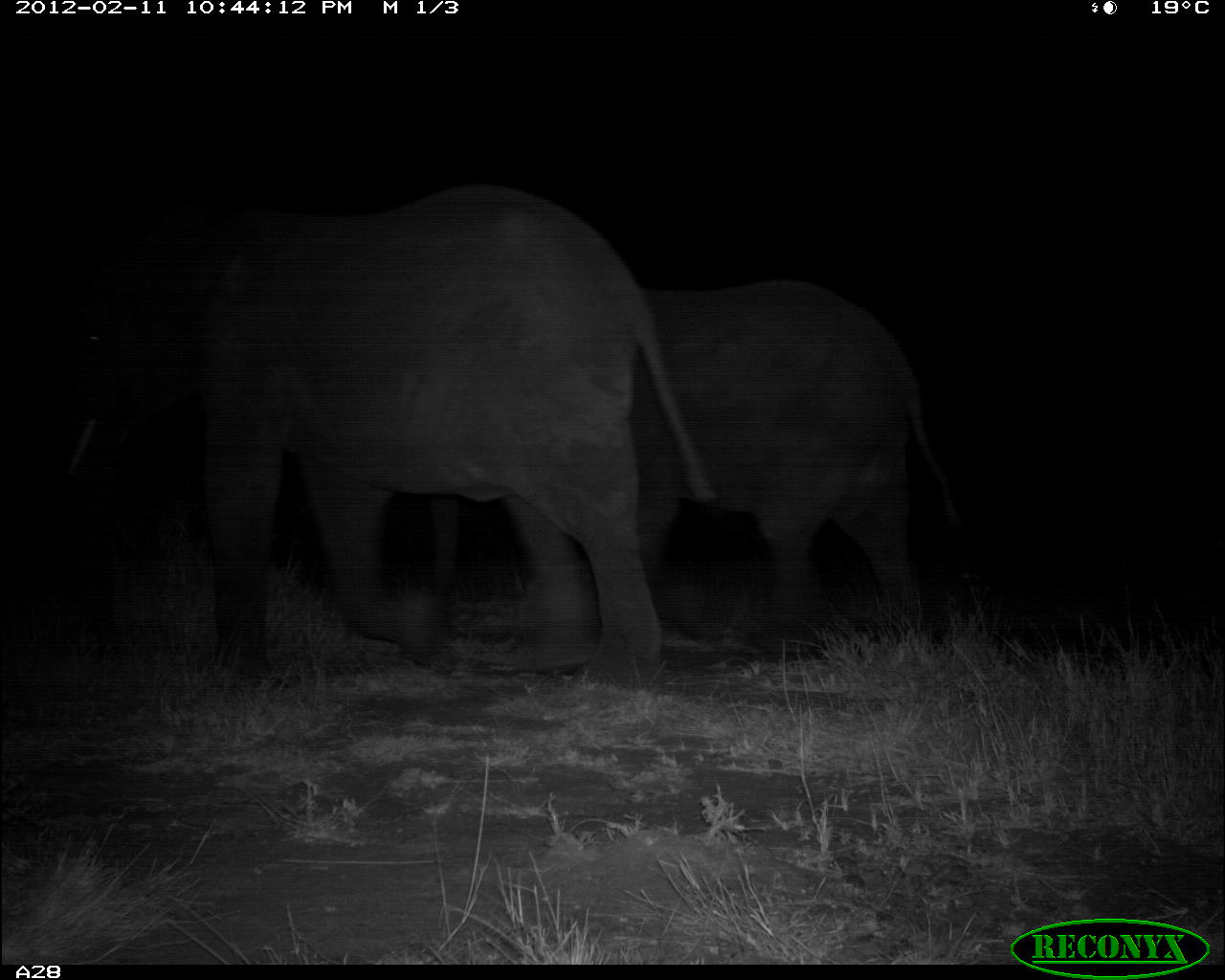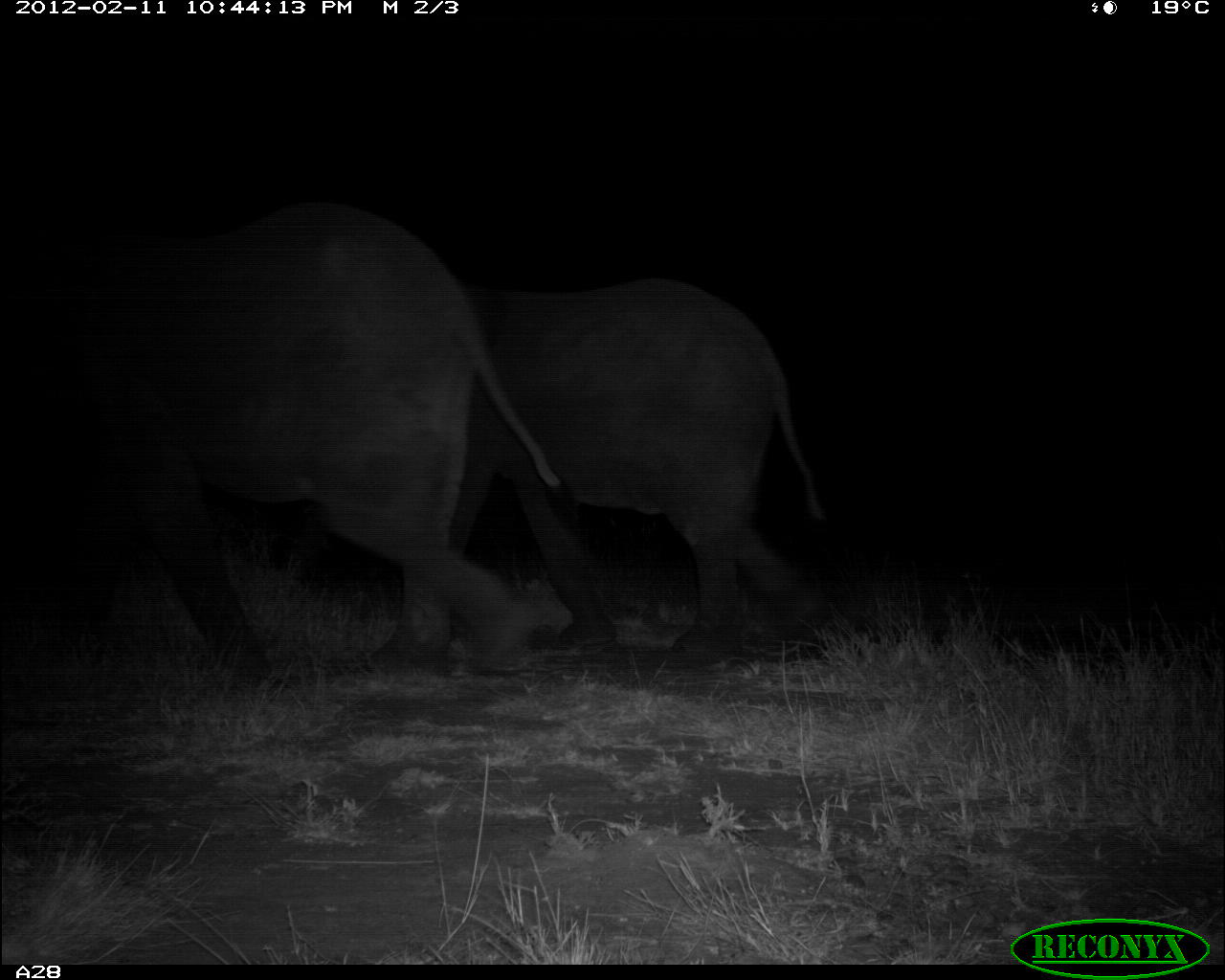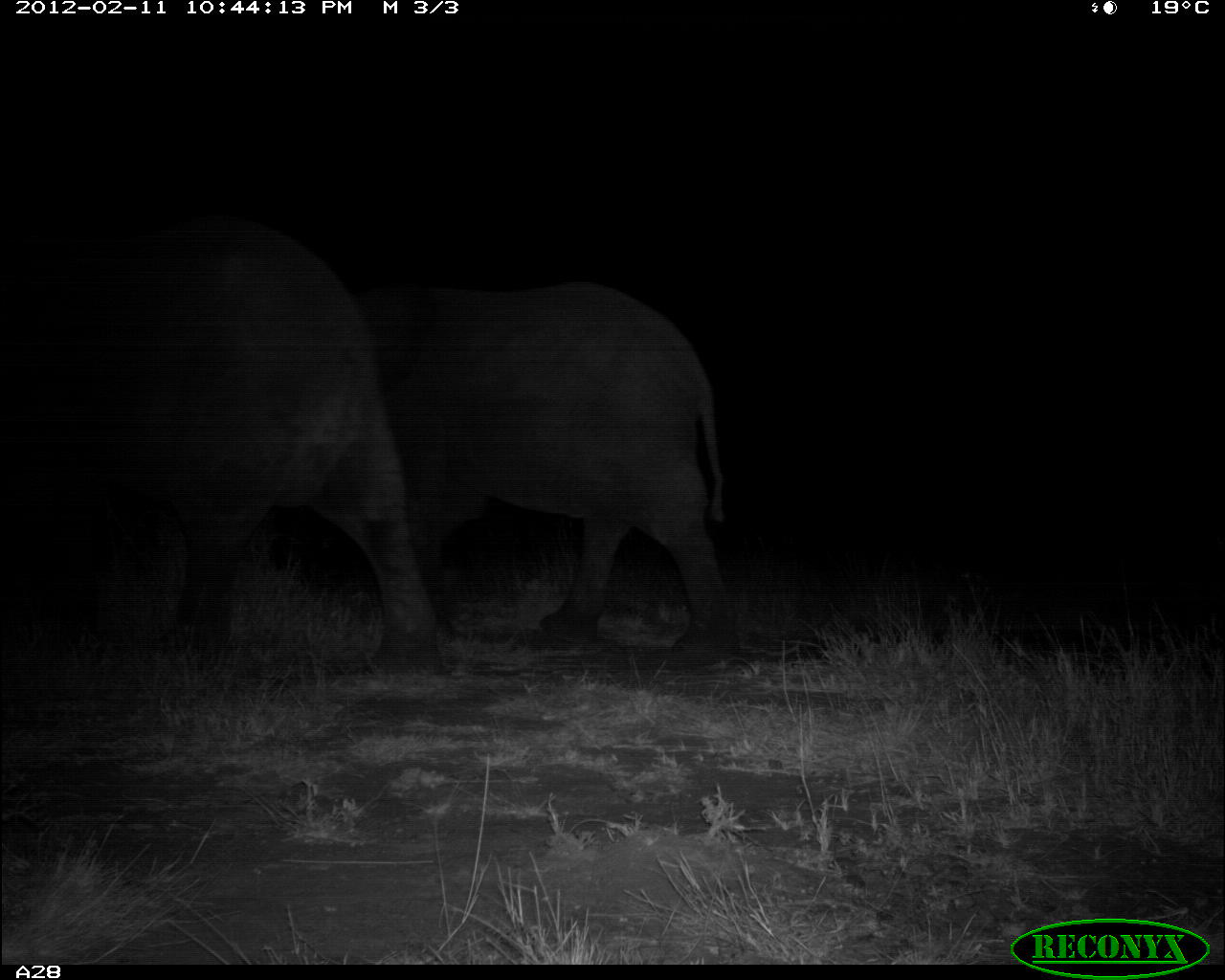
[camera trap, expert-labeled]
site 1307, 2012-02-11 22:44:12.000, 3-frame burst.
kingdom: Animalia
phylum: Chordata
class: Mammalia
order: Proboscidea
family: Elephantidae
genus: Loxodonta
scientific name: Loxodonta africana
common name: african bush elephant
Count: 2.